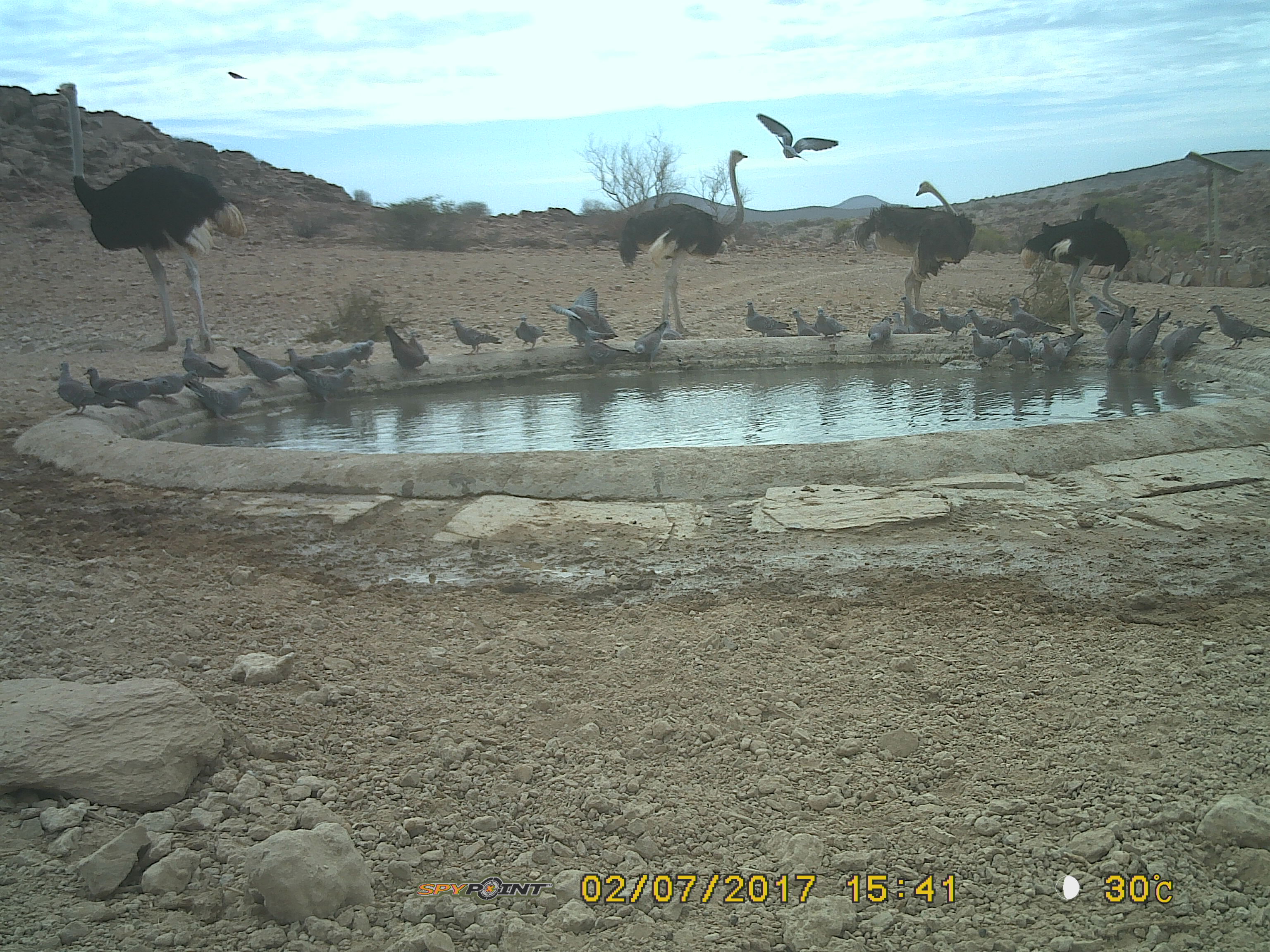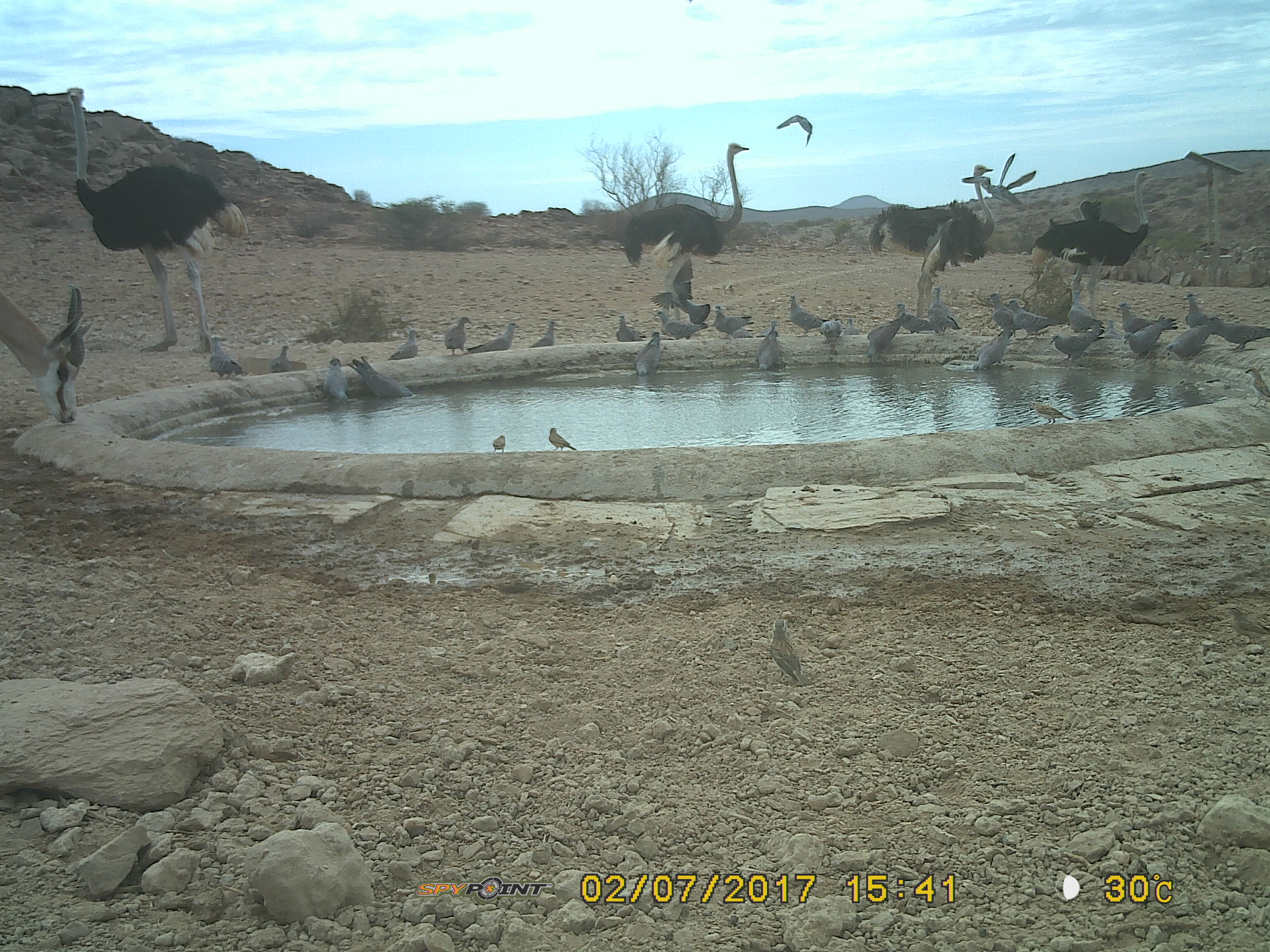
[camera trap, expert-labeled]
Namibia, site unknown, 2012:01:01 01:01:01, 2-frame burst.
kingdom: Animalia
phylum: Chordata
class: Aves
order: Struthioniformes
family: Struthionidae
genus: Struthio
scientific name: Struthio camelus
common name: common ostrich